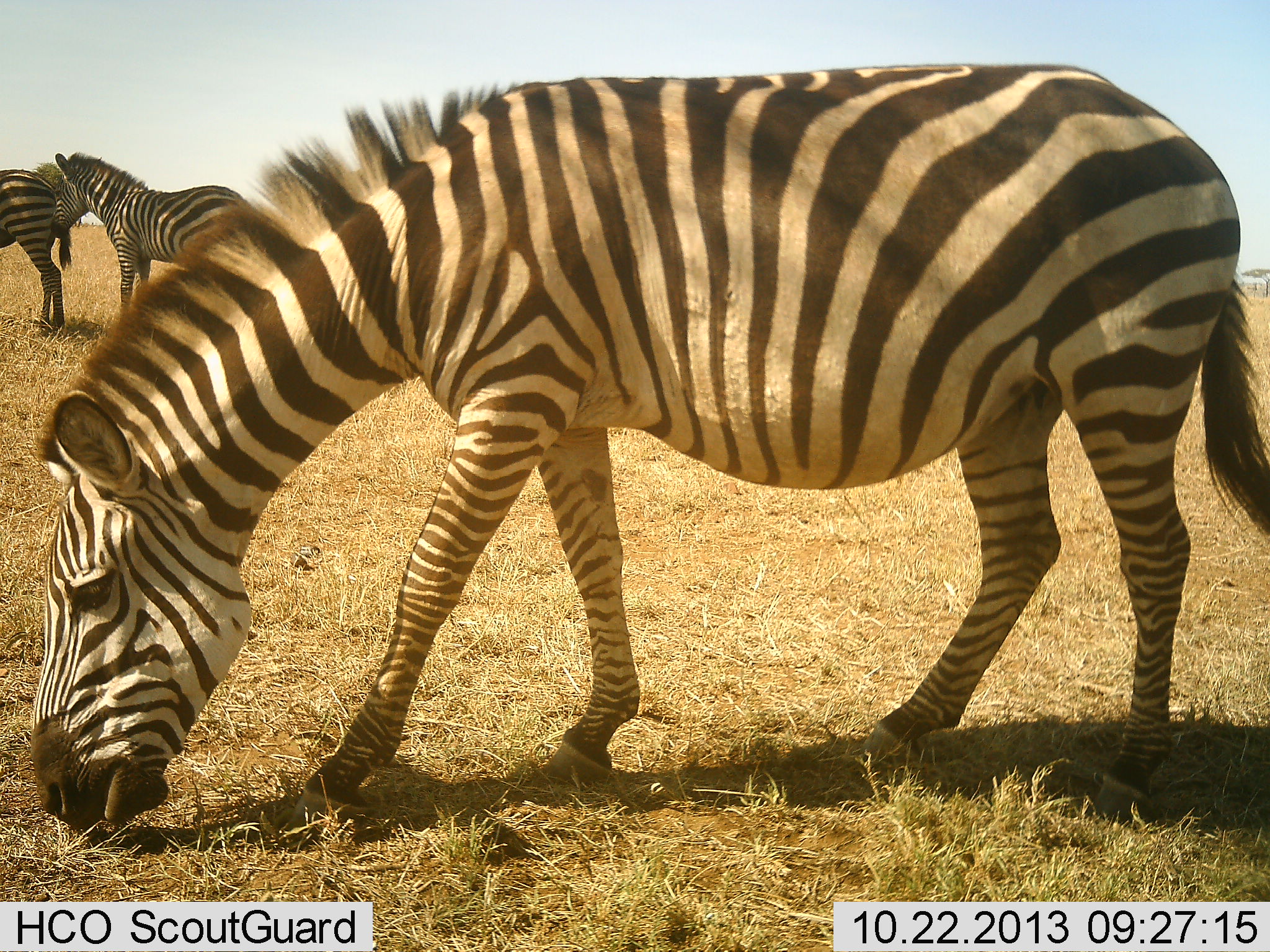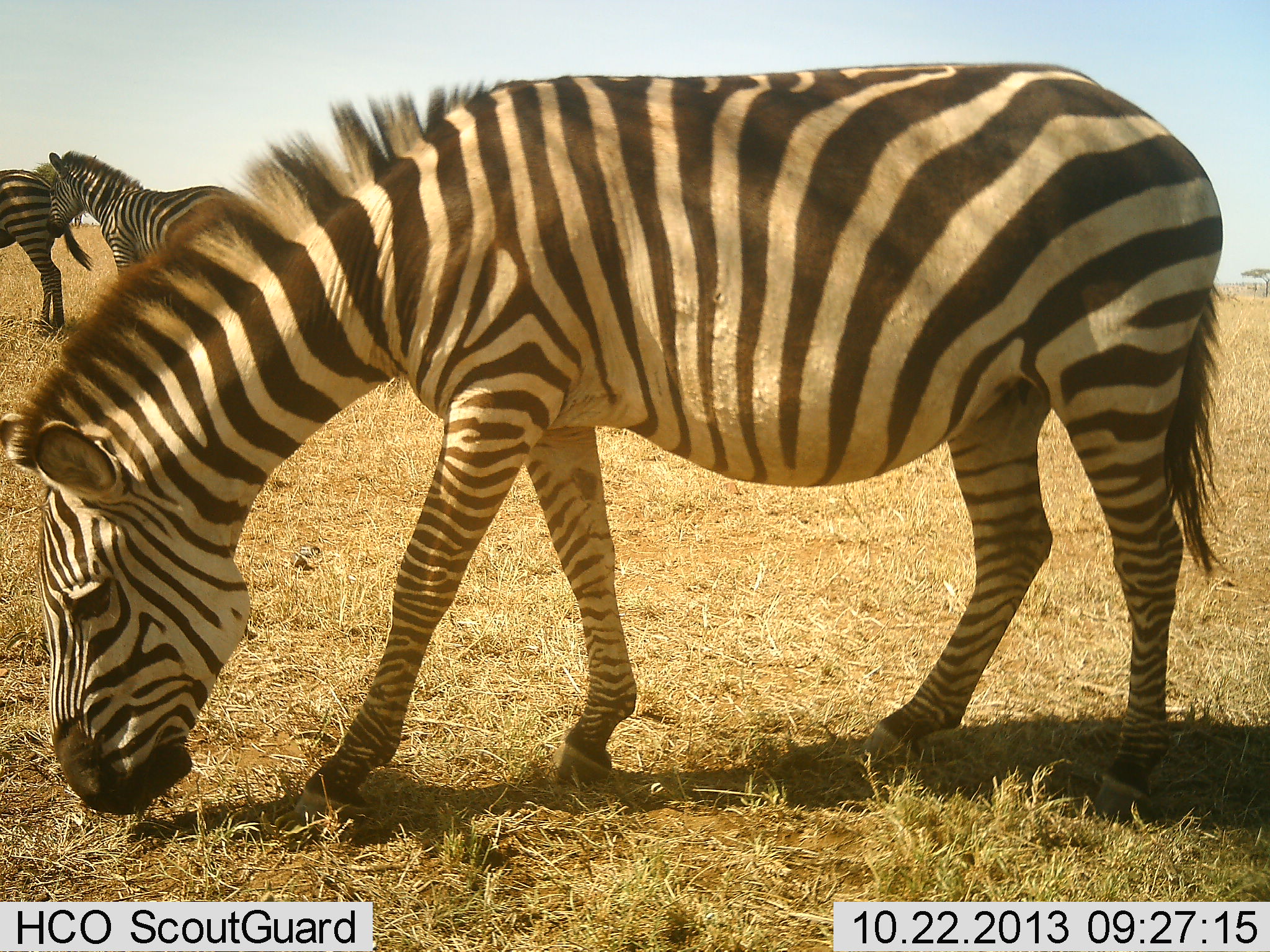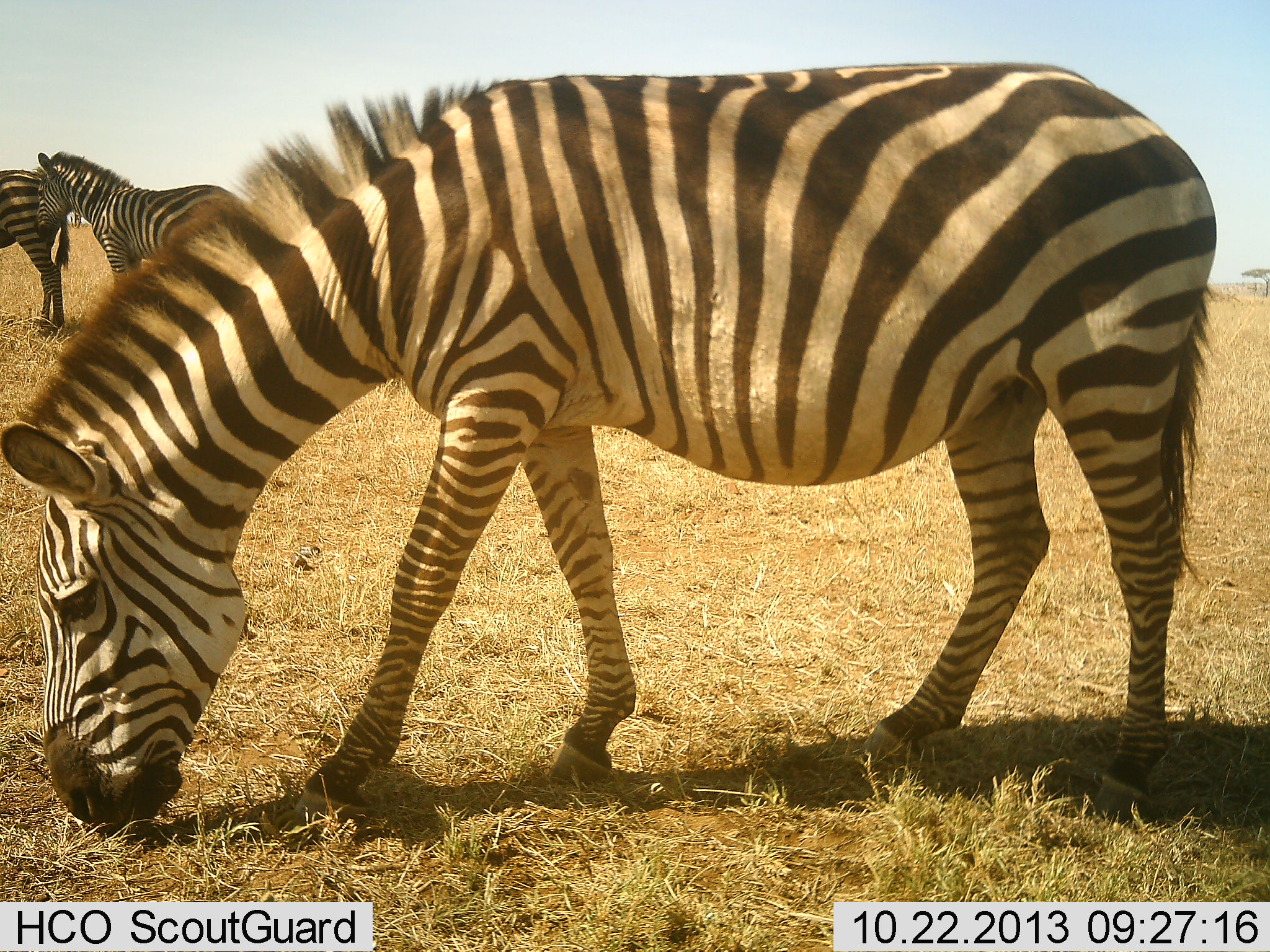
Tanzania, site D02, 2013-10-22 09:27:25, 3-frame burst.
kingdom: Animalia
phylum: Chordata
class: Mammalia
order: Perissodactyla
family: Equidae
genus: Equus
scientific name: Equus quagga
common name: plains zebra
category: zebra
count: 3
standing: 60%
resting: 0%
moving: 0%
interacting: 20%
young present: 0%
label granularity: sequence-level